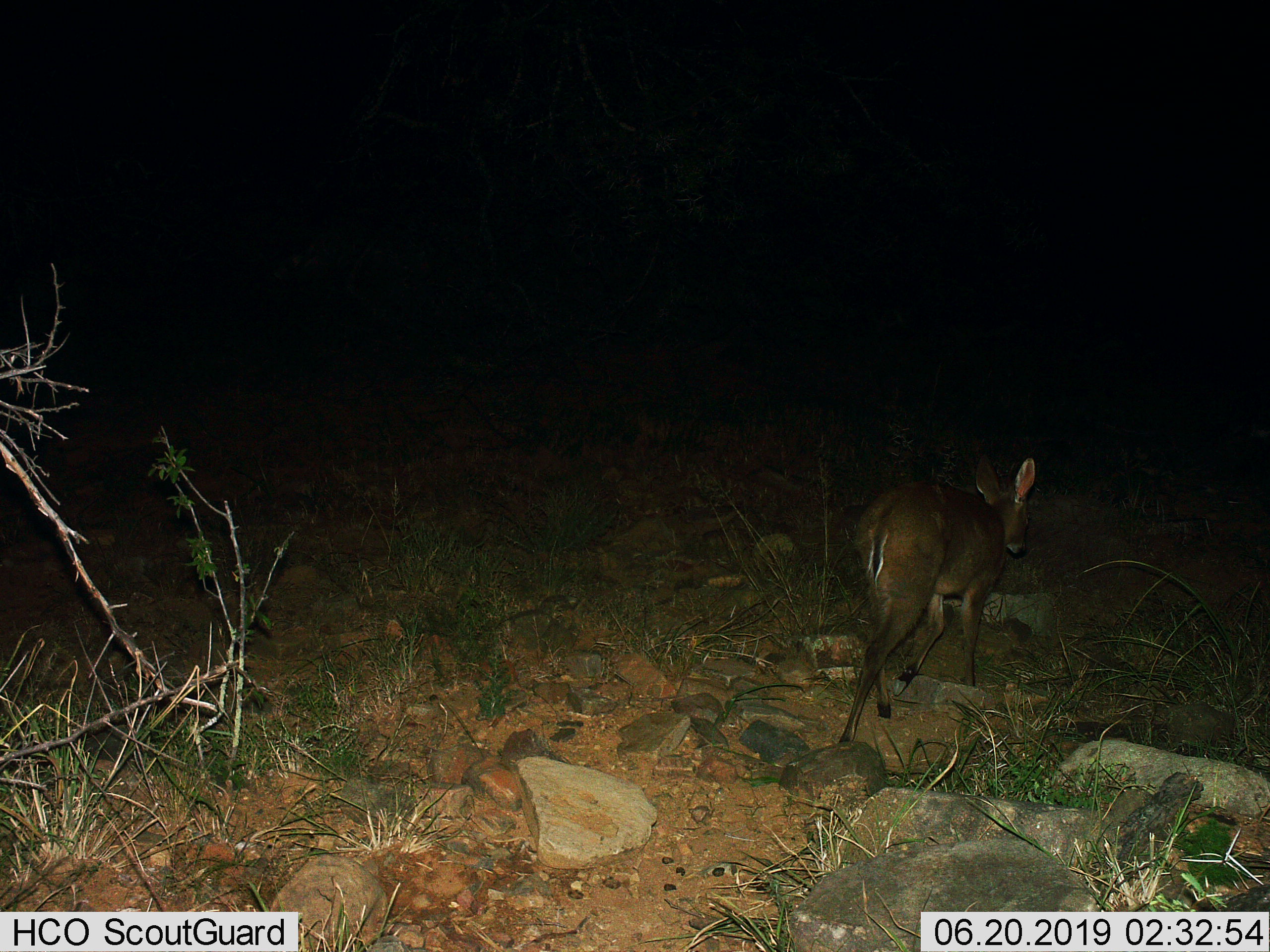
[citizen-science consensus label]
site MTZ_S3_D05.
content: unidentified animal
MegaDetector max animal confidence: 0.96